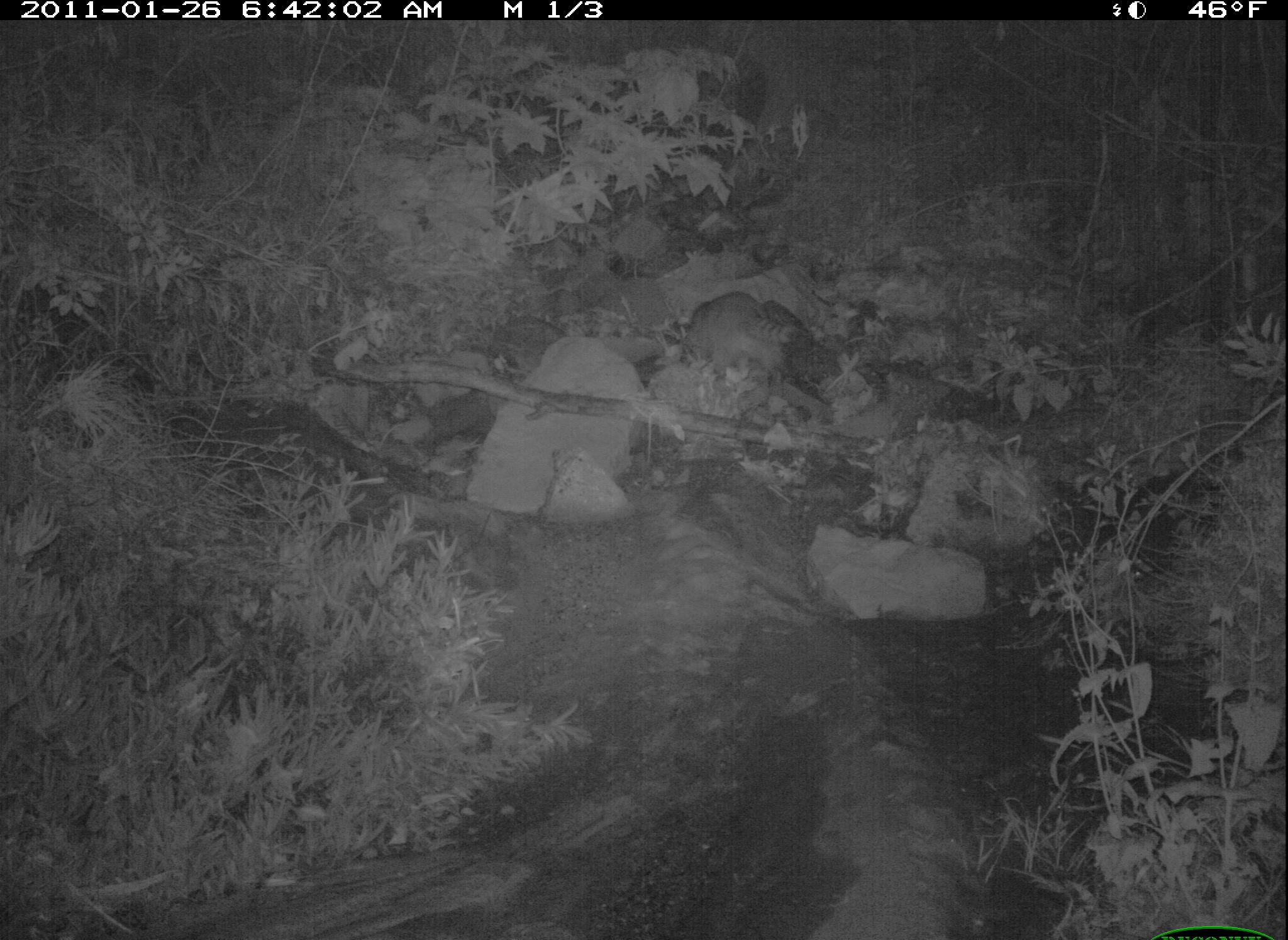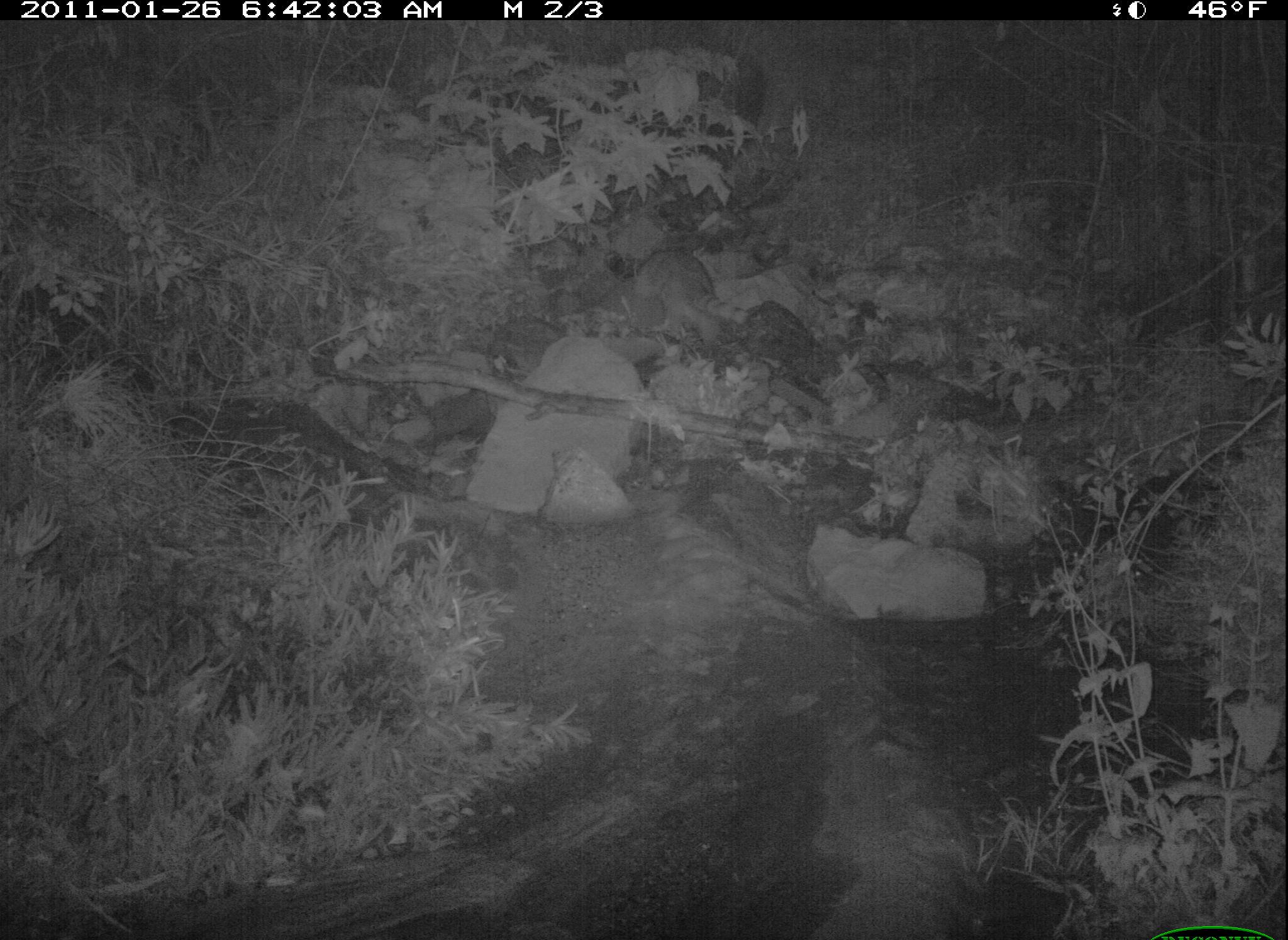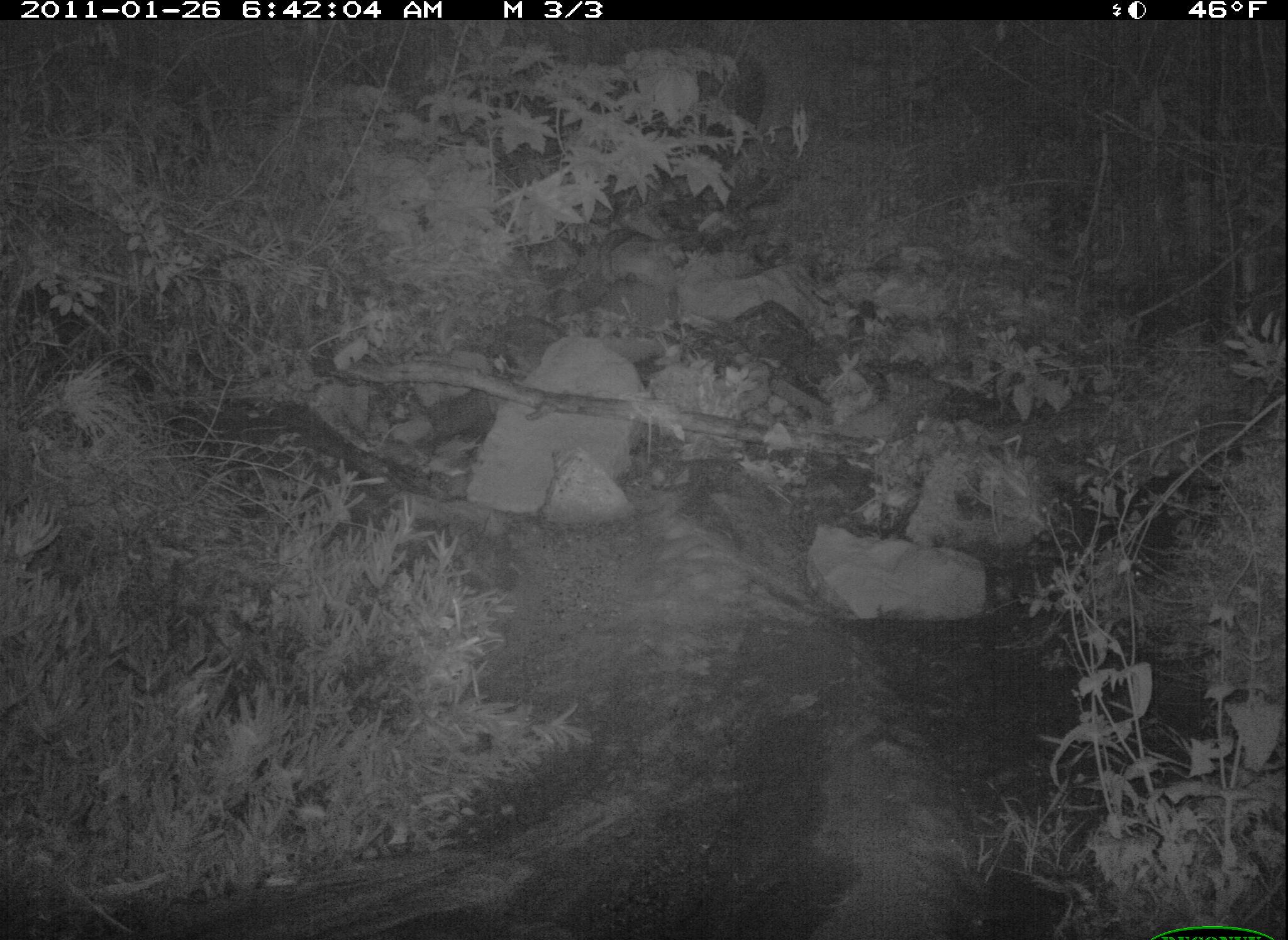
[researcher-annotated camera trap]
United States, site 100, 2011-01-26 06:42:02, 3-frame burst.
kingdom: Animalia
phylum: Chordata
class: Mammalia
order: Carnivora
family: Procyonidae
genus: Procyon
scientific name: Procyon lotor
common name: raccoon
Raccoon (Procyon lotor).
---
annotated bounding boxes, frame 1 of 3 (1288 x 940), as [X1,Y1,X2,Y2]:
raccoon: [667,287,818,387]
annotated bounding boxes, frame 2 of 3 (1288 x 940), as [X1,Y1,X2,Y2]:
raccoon: [615,238,768,346]